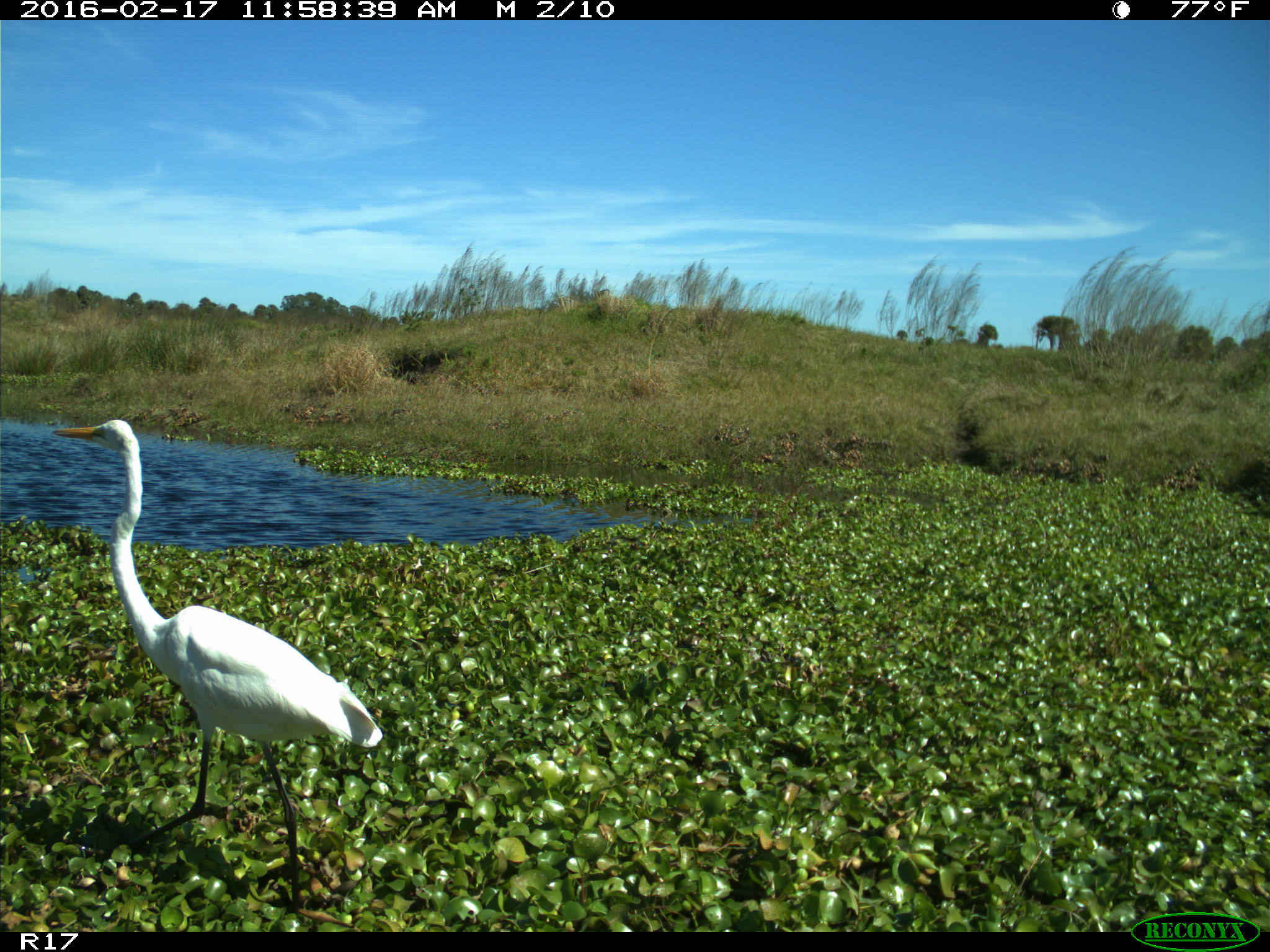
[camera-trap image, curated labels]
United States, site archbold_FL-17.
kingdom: Animalia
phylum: Chordata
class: Aves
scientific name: Aves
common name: birds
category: unidentified bird